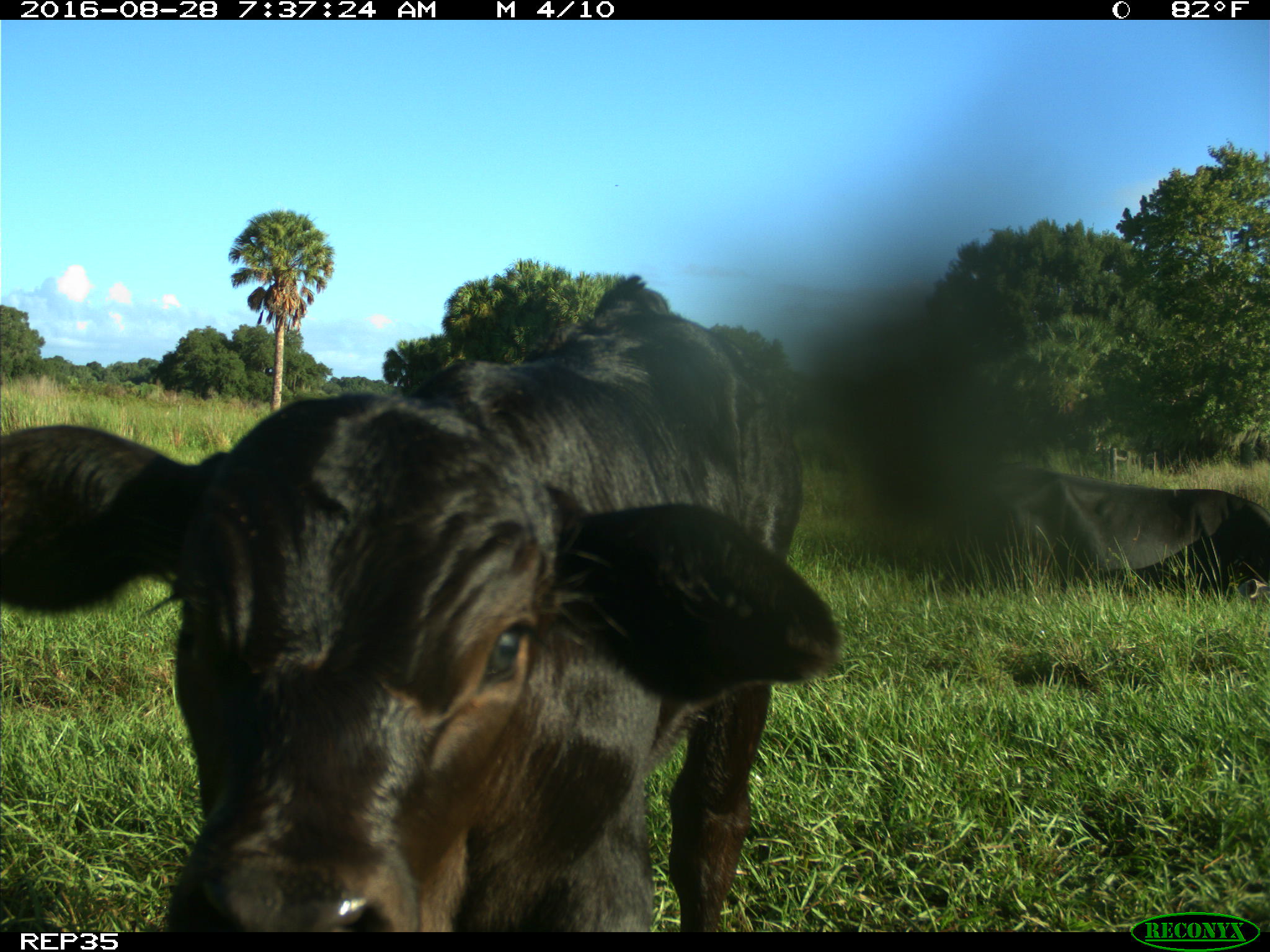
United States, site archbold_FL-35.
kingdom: Animalia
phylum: Chordata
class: Mammalia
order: Artiodactyla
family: Bovidae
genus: Bos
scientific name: Bos taurus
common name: domestic cow